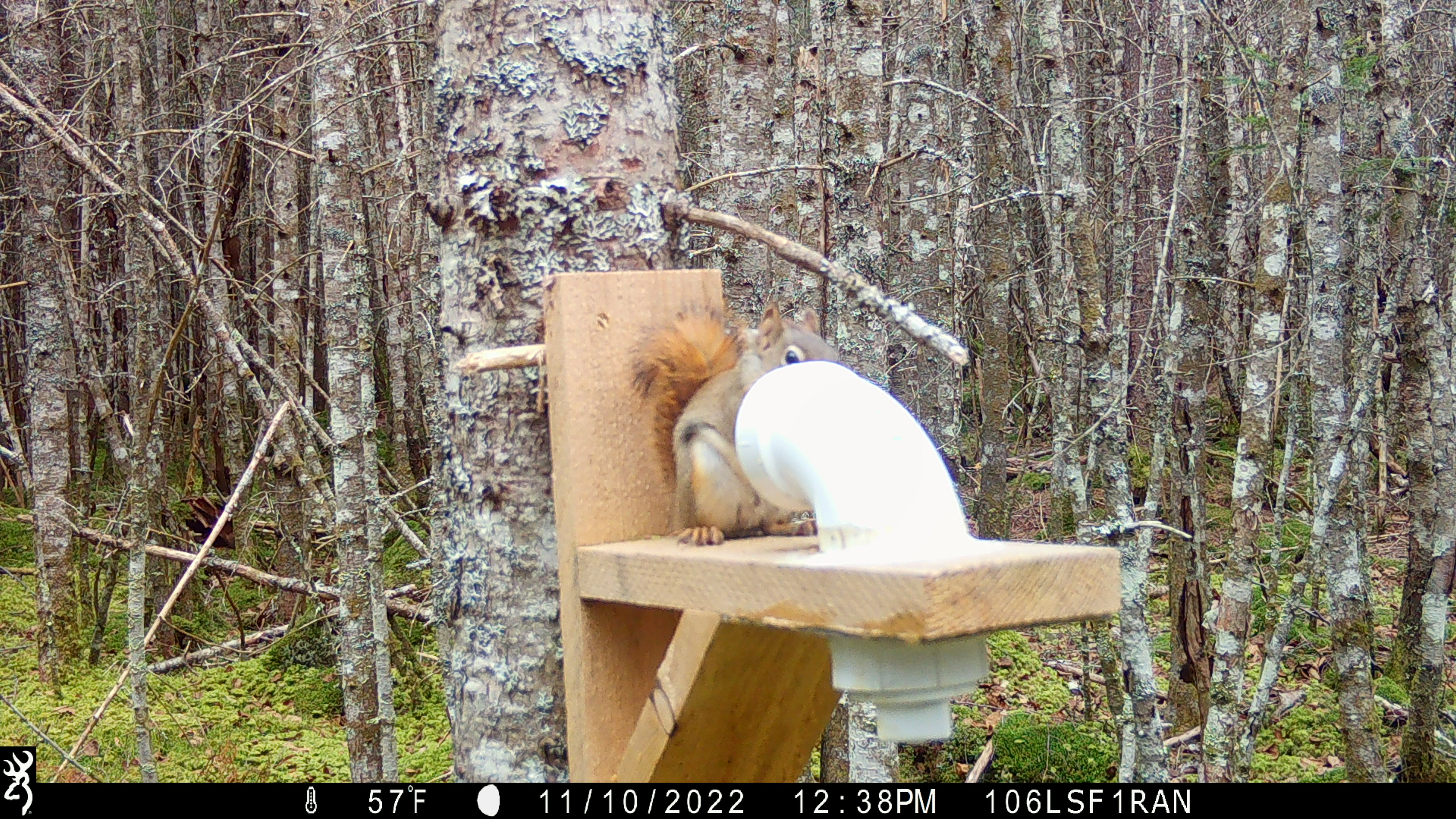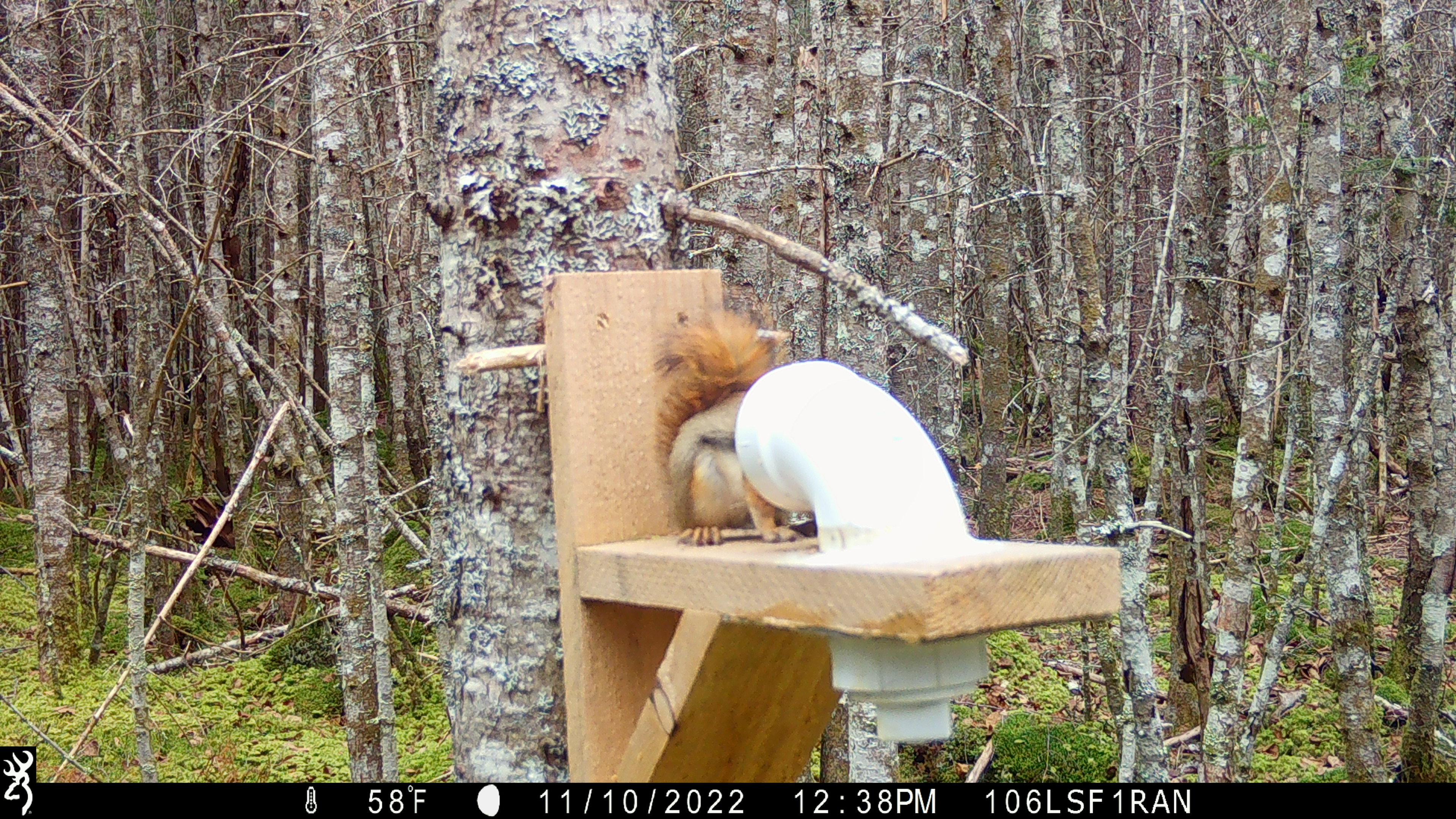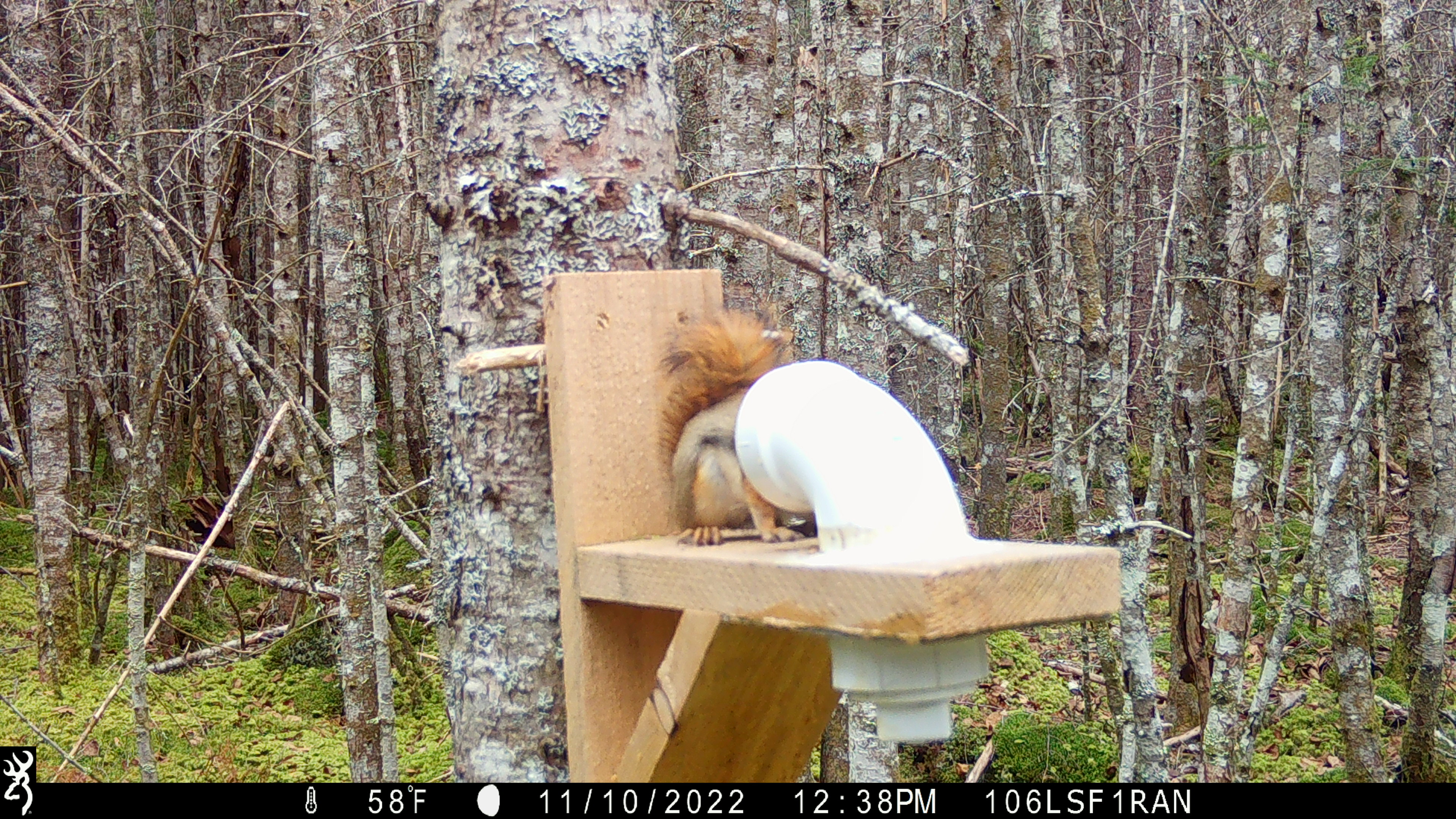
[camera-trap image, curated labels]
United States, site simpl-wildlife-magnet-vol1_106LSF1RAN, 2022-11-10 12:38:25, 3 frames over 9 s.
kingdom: Animalia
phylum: Chordata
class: Mammalia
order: Rodentia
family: Sciuridae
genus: Tamiasciurus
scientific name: Tamiasciurus hudsonicus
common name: red squirrel